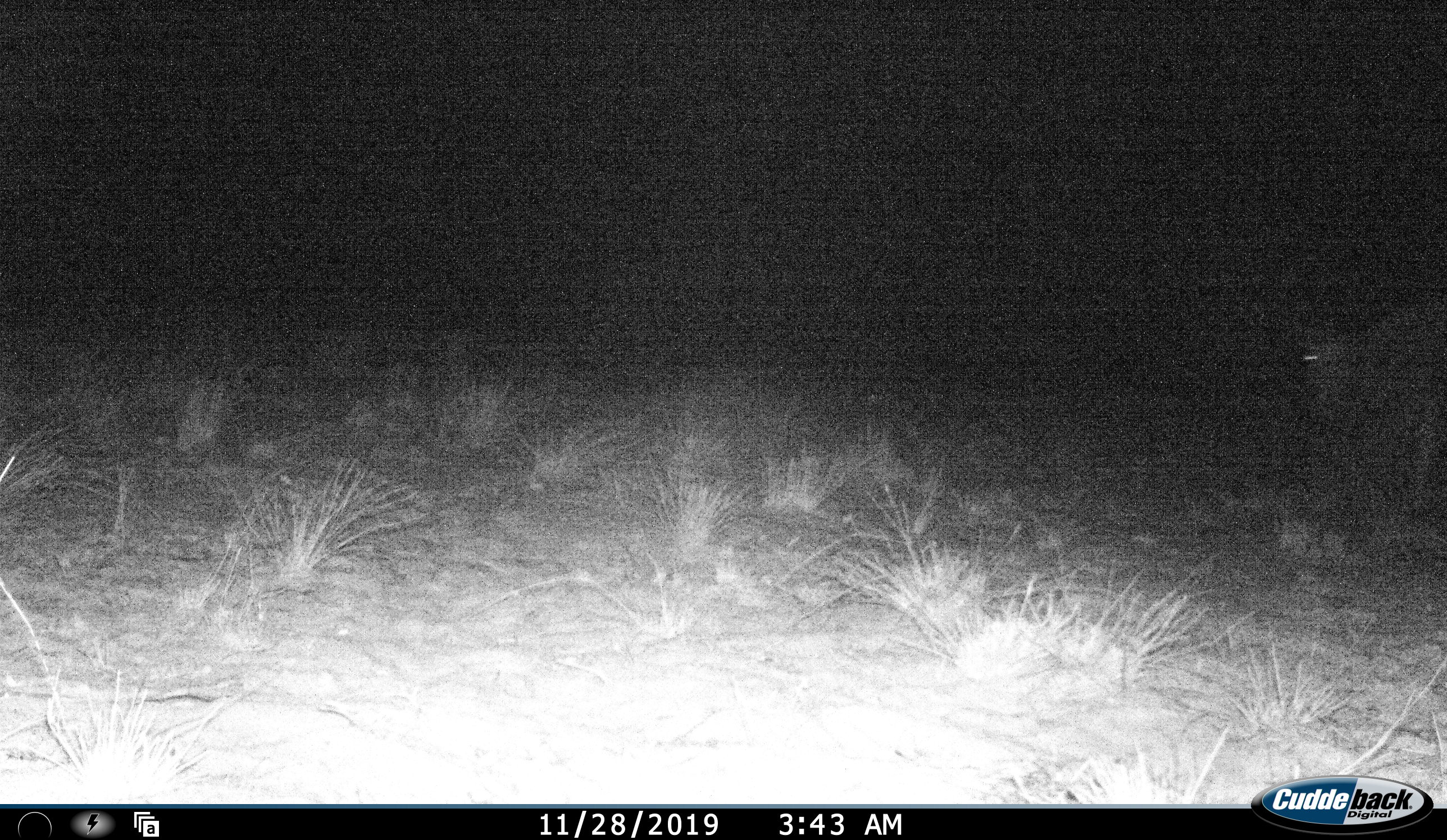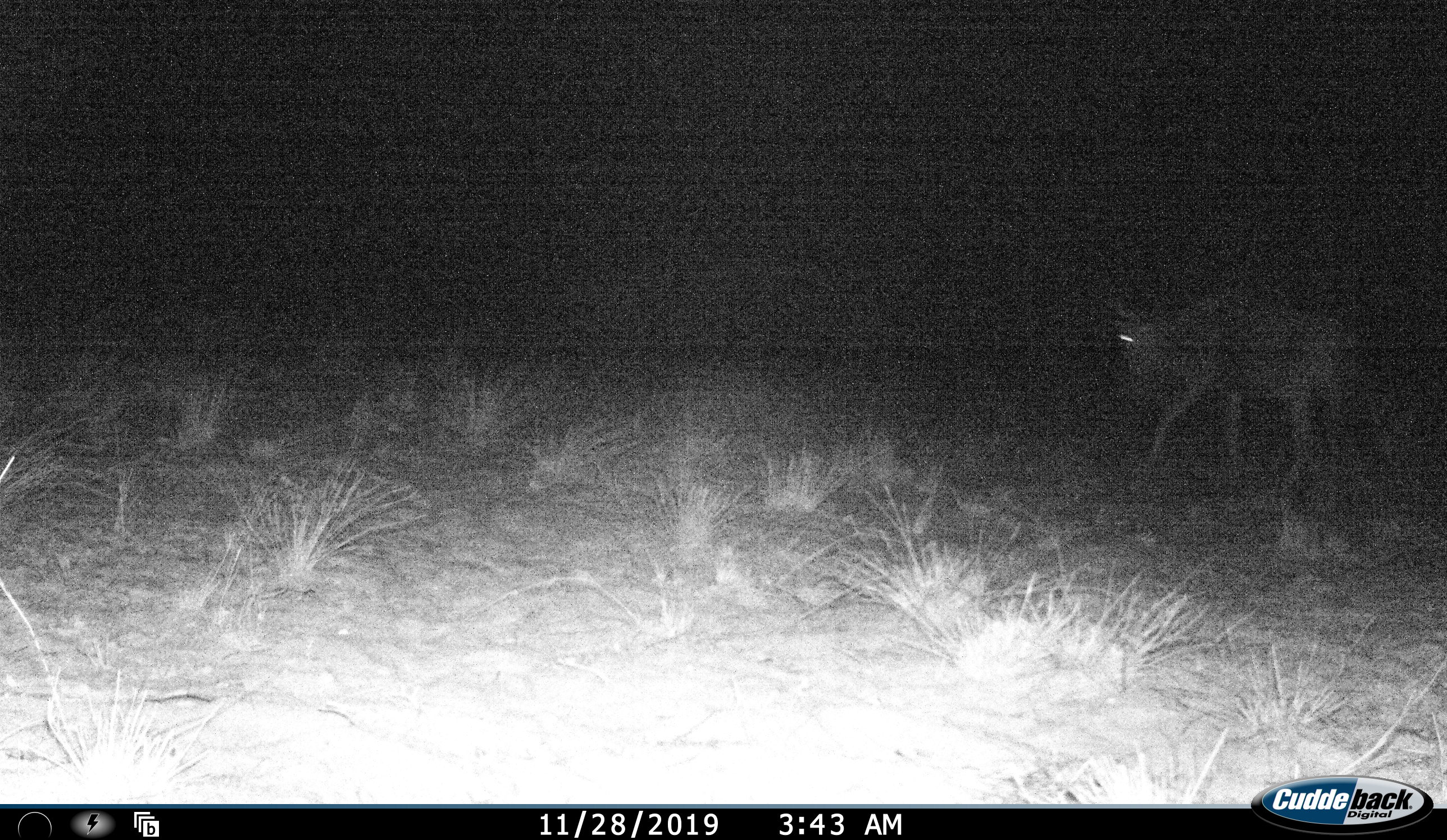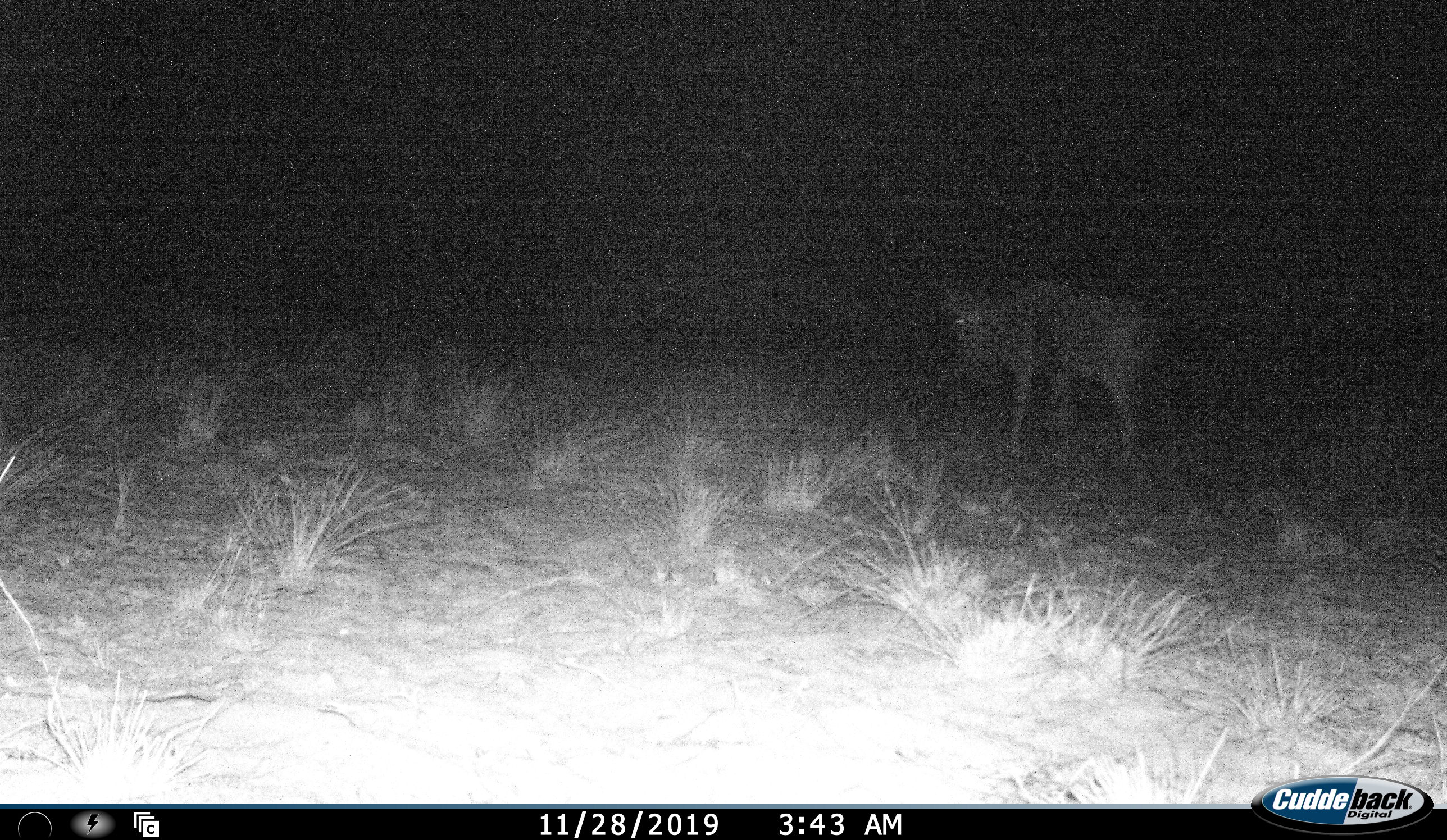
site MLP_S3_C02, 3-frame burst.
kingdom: Animalia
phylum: Chordata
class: Mammalia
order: Artiodactyla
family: Bovidae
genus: Connochaetes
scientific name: Connochaetes taurinus taurinus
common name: blue wildebeest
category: wildebeestblue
Wildebeestblue (blue wildebeest) (Connochaetes taurinus taurinus), count 1. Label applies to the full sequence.